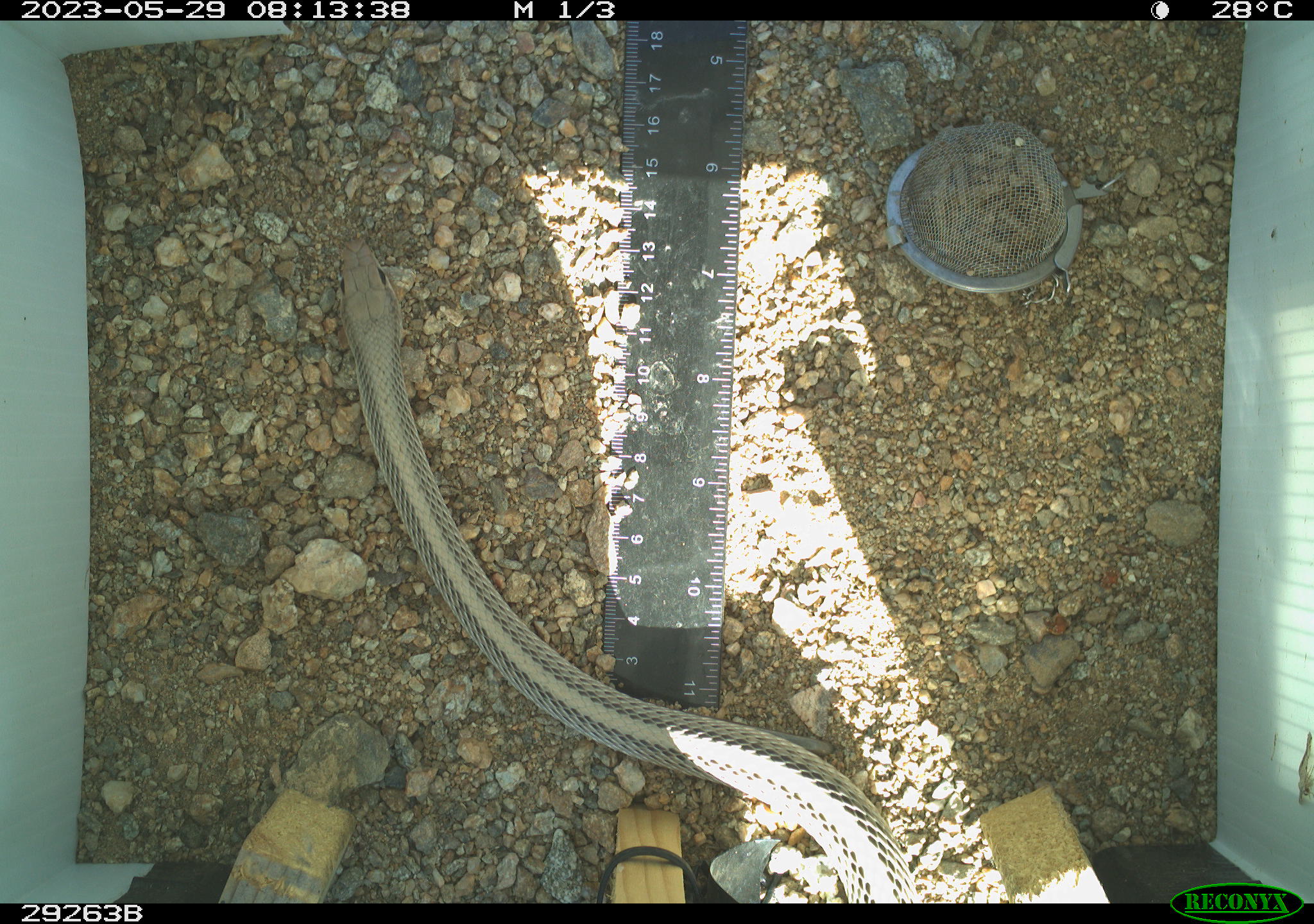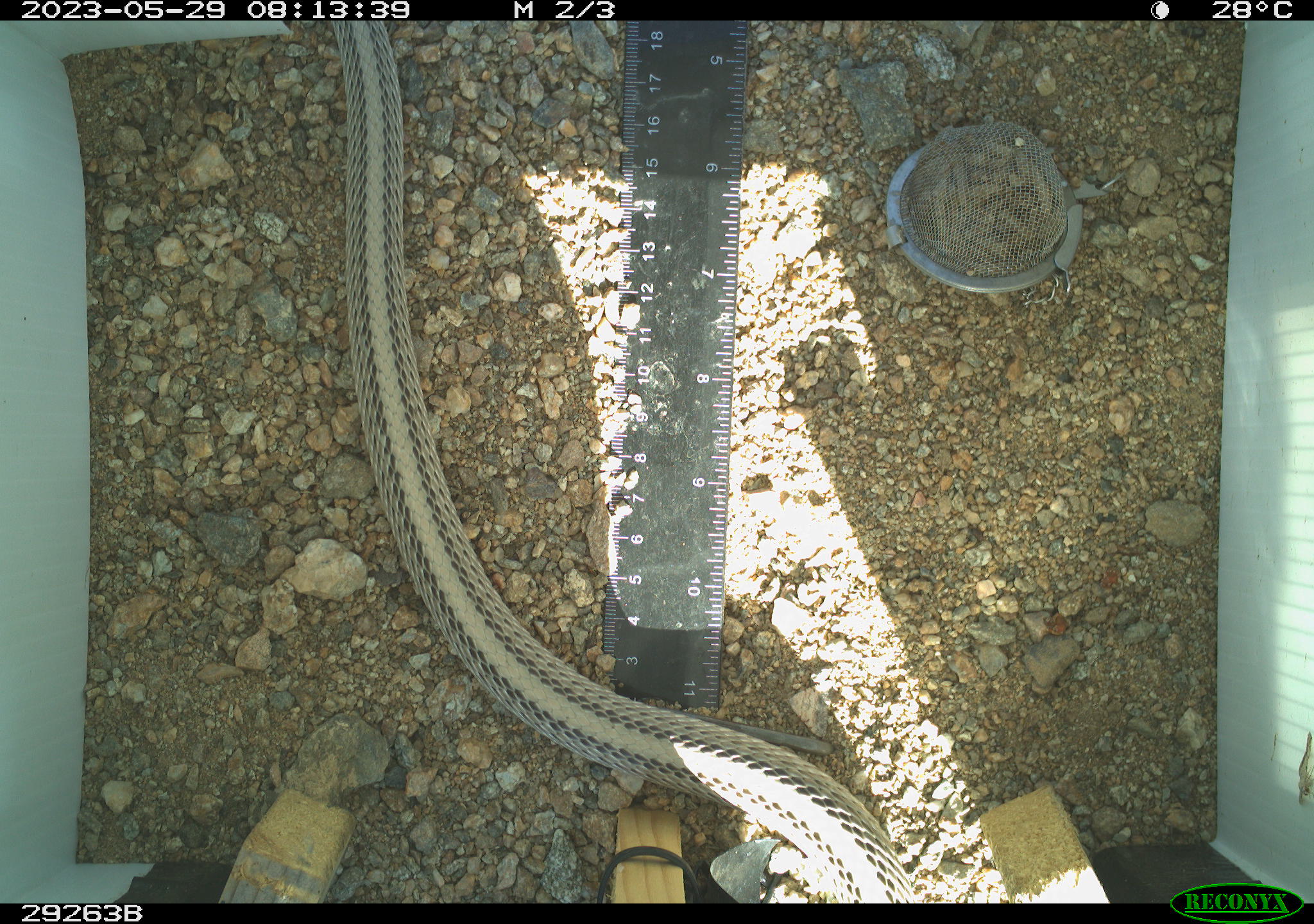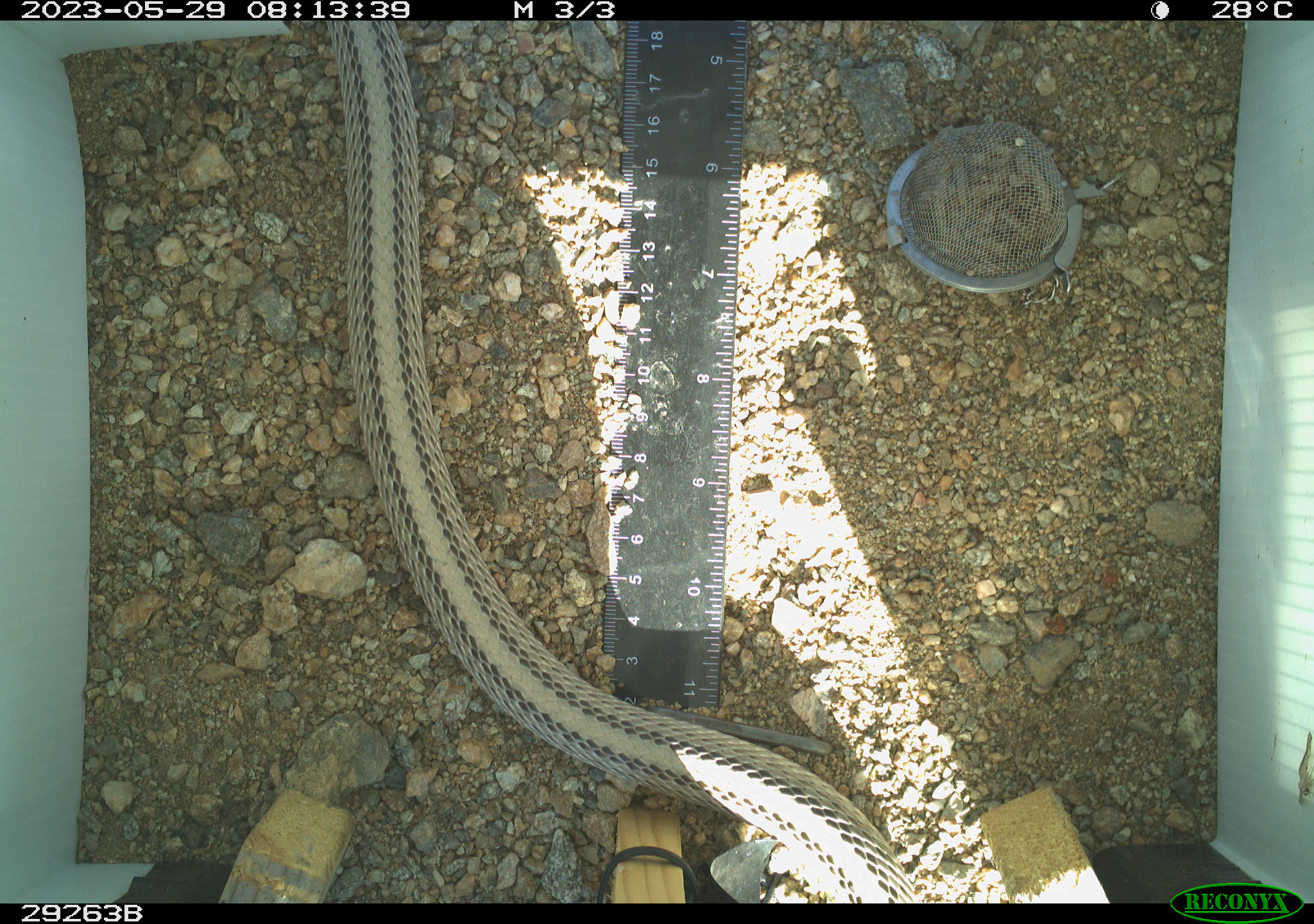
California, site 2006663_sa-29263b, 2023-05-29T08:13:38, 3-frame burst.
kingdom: Animalia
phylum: Chordata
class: Reptilia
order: Squamata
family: Colubridae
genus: Salvadora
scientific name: Salvadora hexalepis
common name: western patch-nosed snake